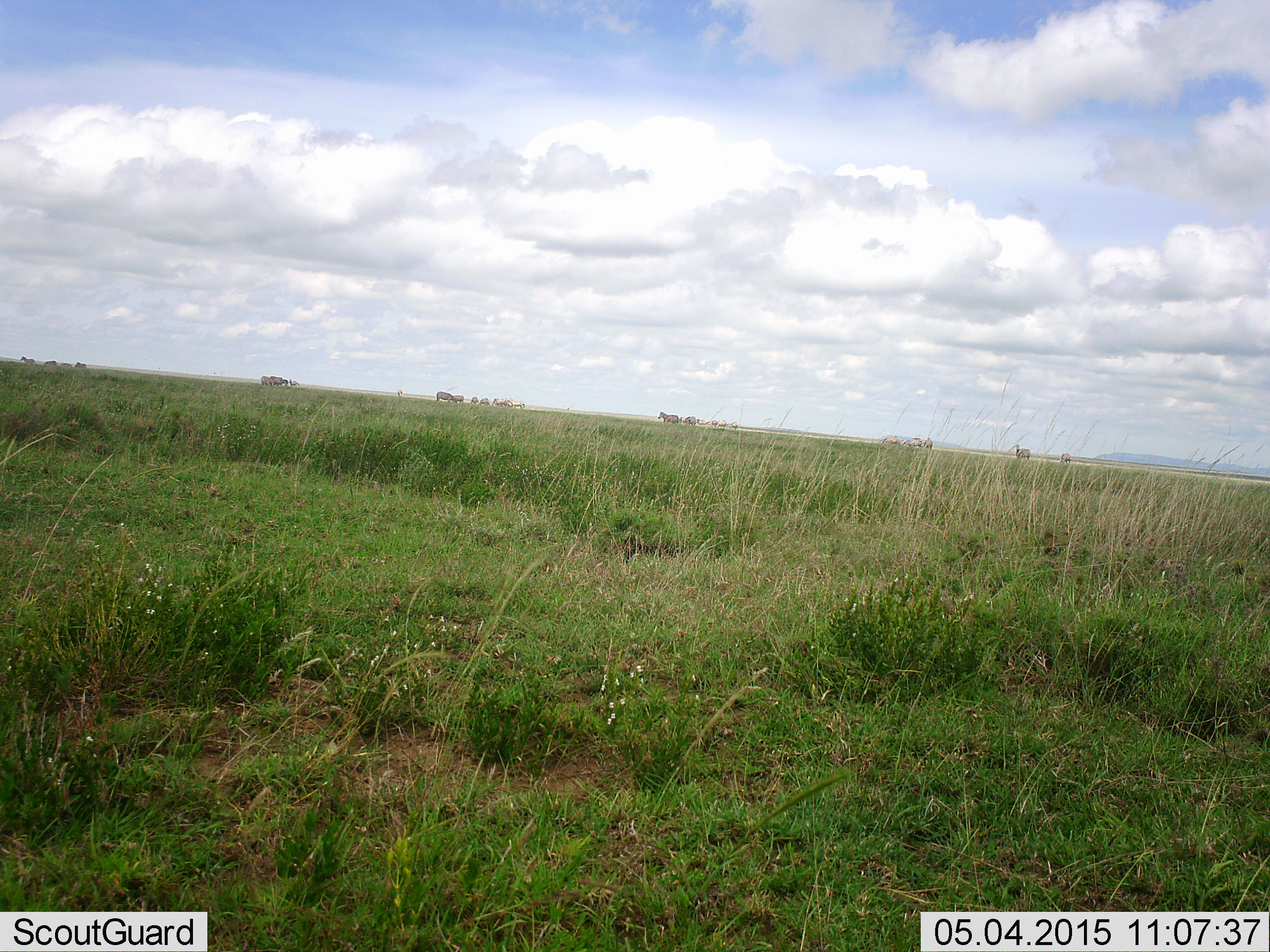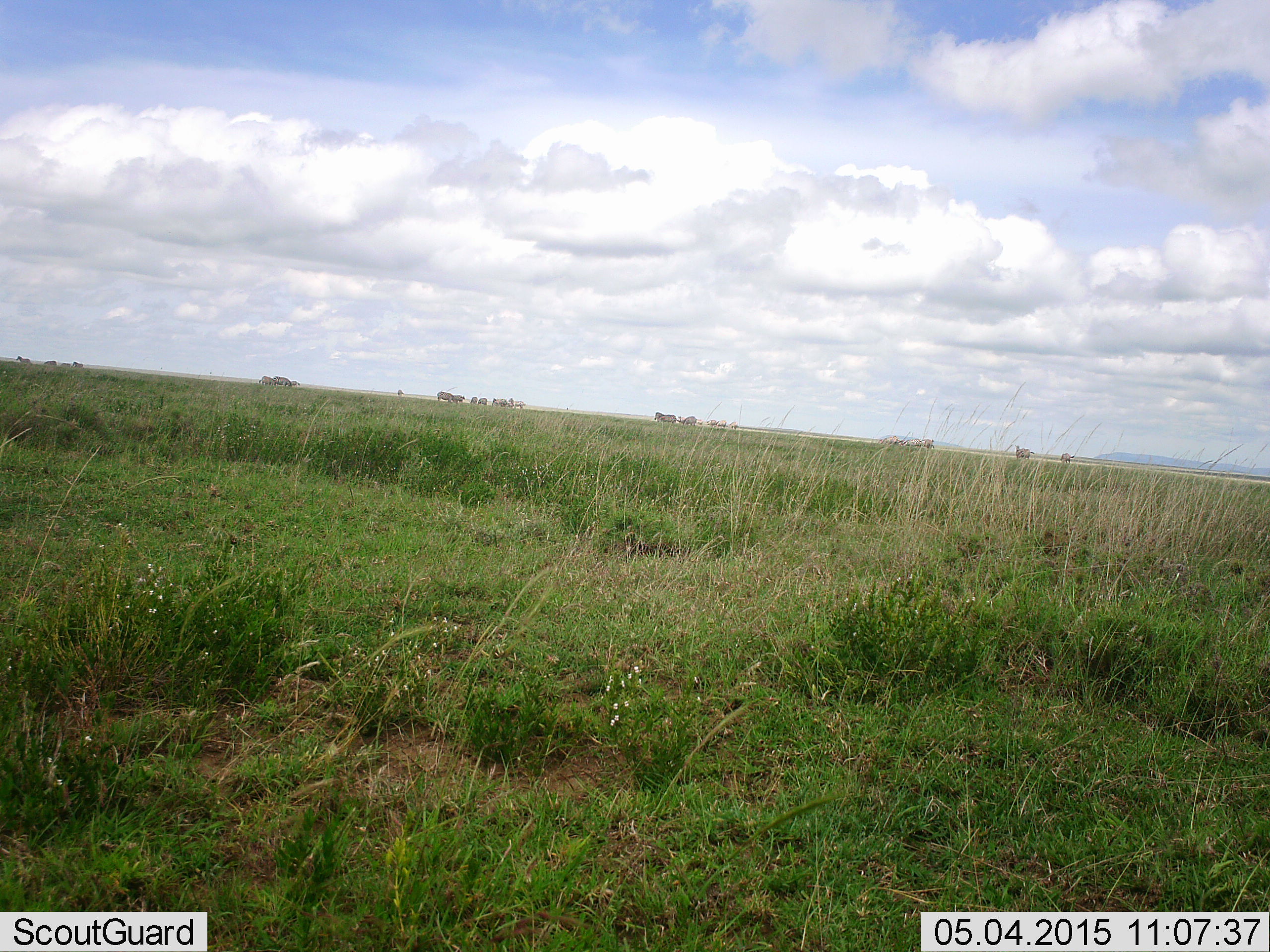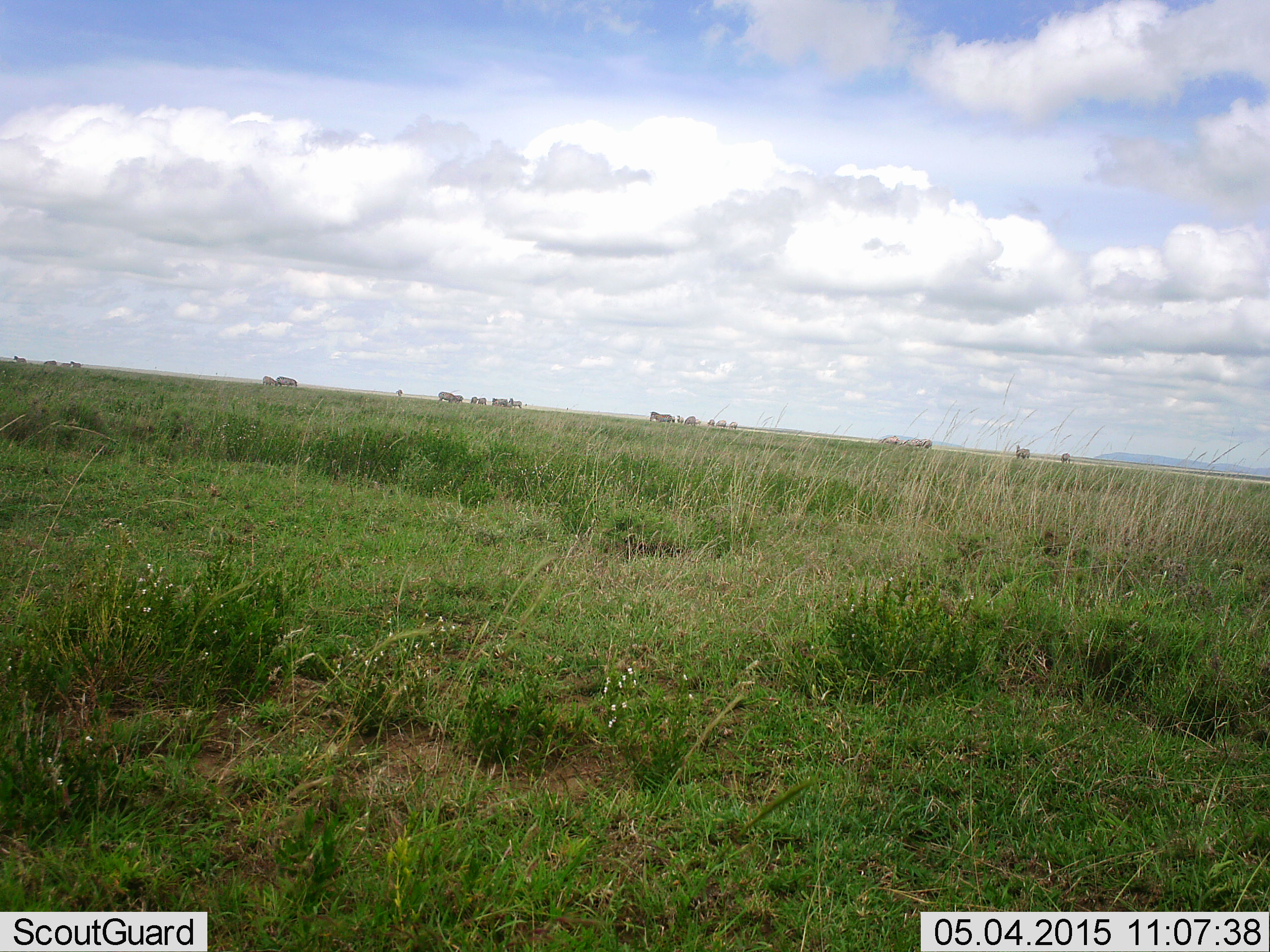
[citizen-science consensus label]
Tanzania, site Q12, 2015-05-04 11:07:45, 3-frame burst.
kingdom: Animalia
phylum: Chordata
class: Mammalia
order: Perissodactyla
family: Equidae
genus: Equus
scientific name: Equus quagga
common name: plains zebra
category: zebra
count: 11-50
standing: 67%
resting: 0%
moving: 78%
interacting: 0%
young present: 0%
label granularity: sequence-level